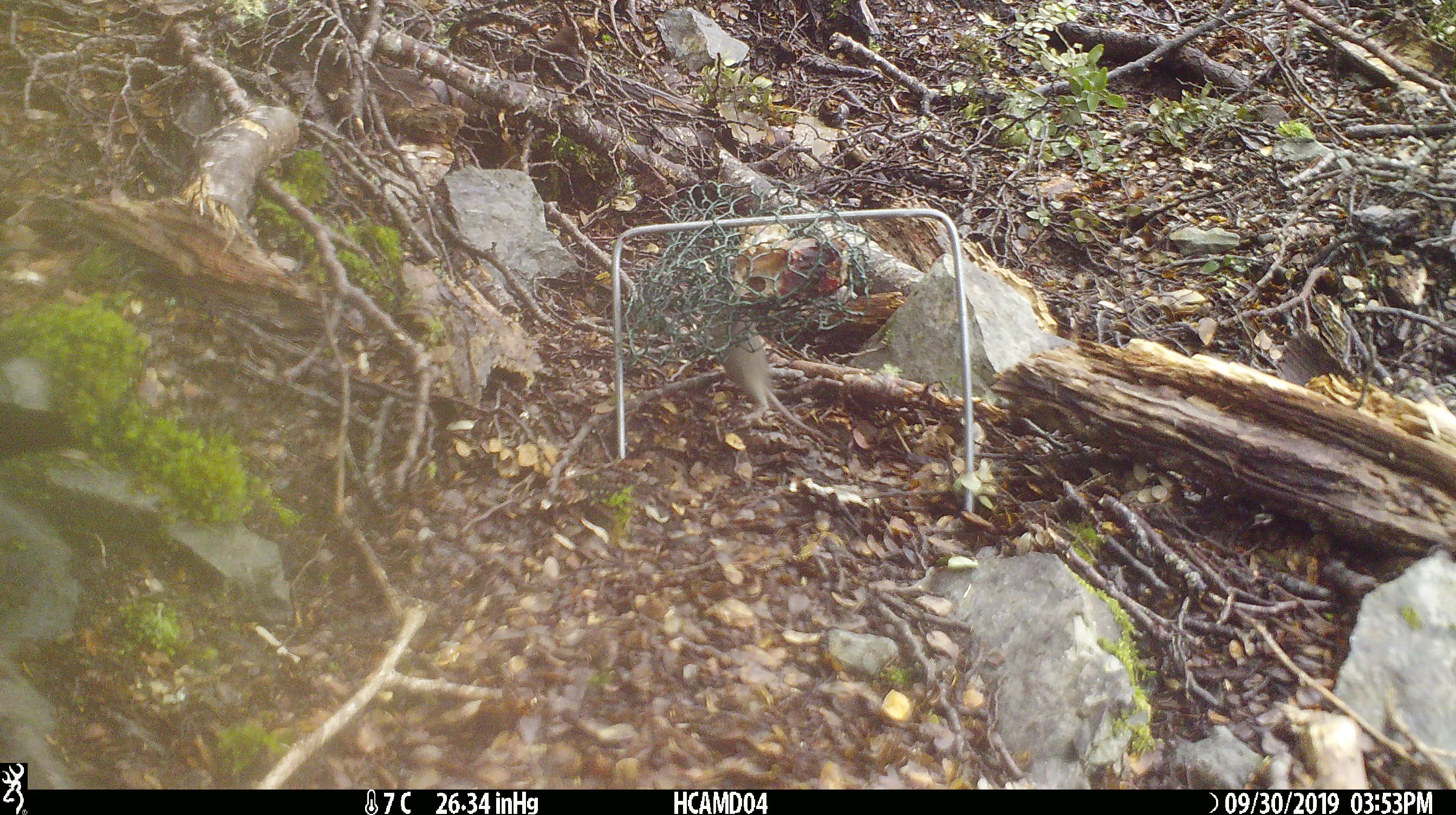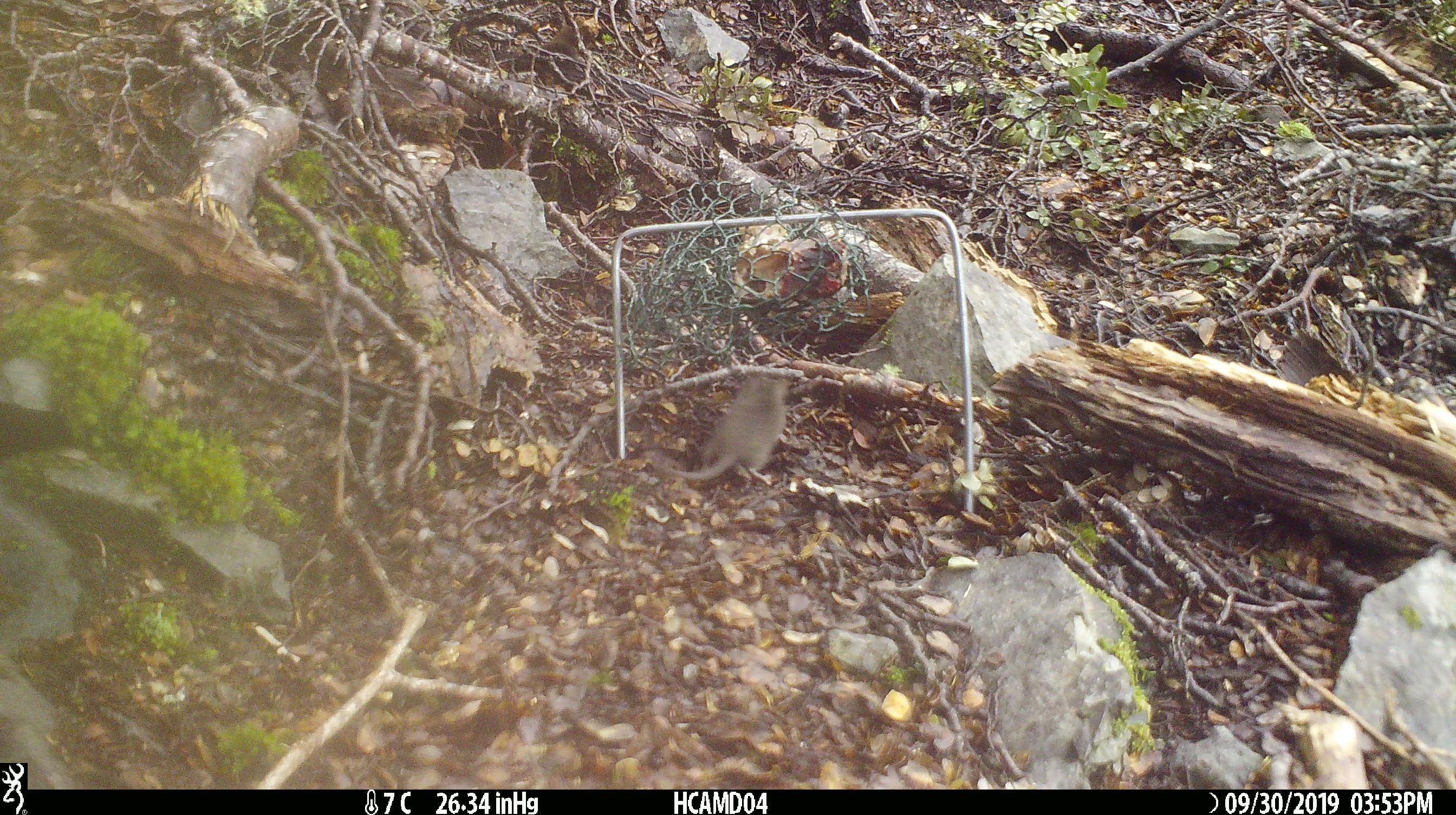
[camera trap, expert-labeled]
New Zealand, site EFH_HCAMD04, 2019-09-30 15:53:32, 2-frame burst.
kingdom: Animalia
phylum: Chordata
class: Mammalia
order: Rodentia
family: Muridae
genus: Mus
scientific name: Mus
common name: mouse